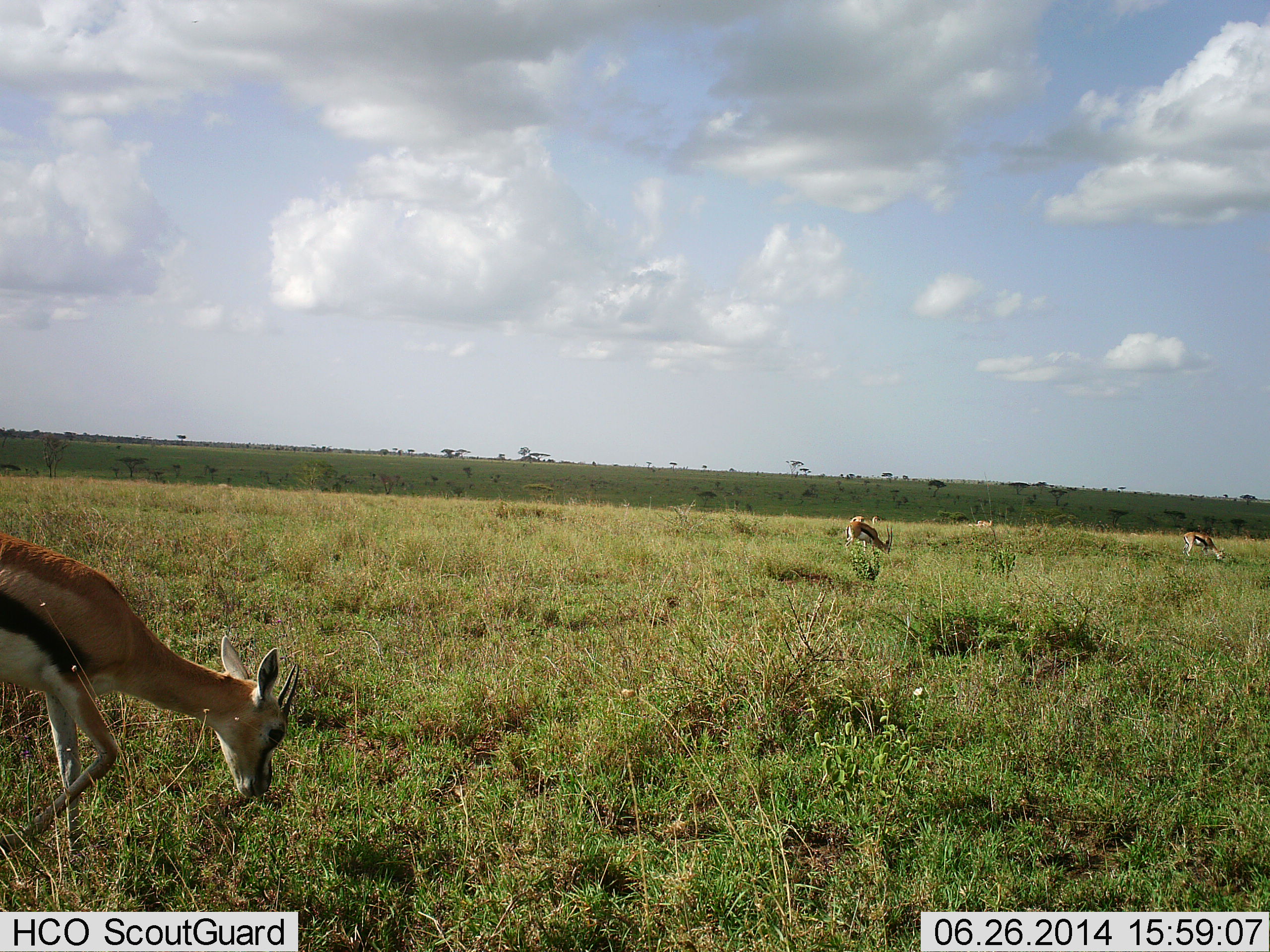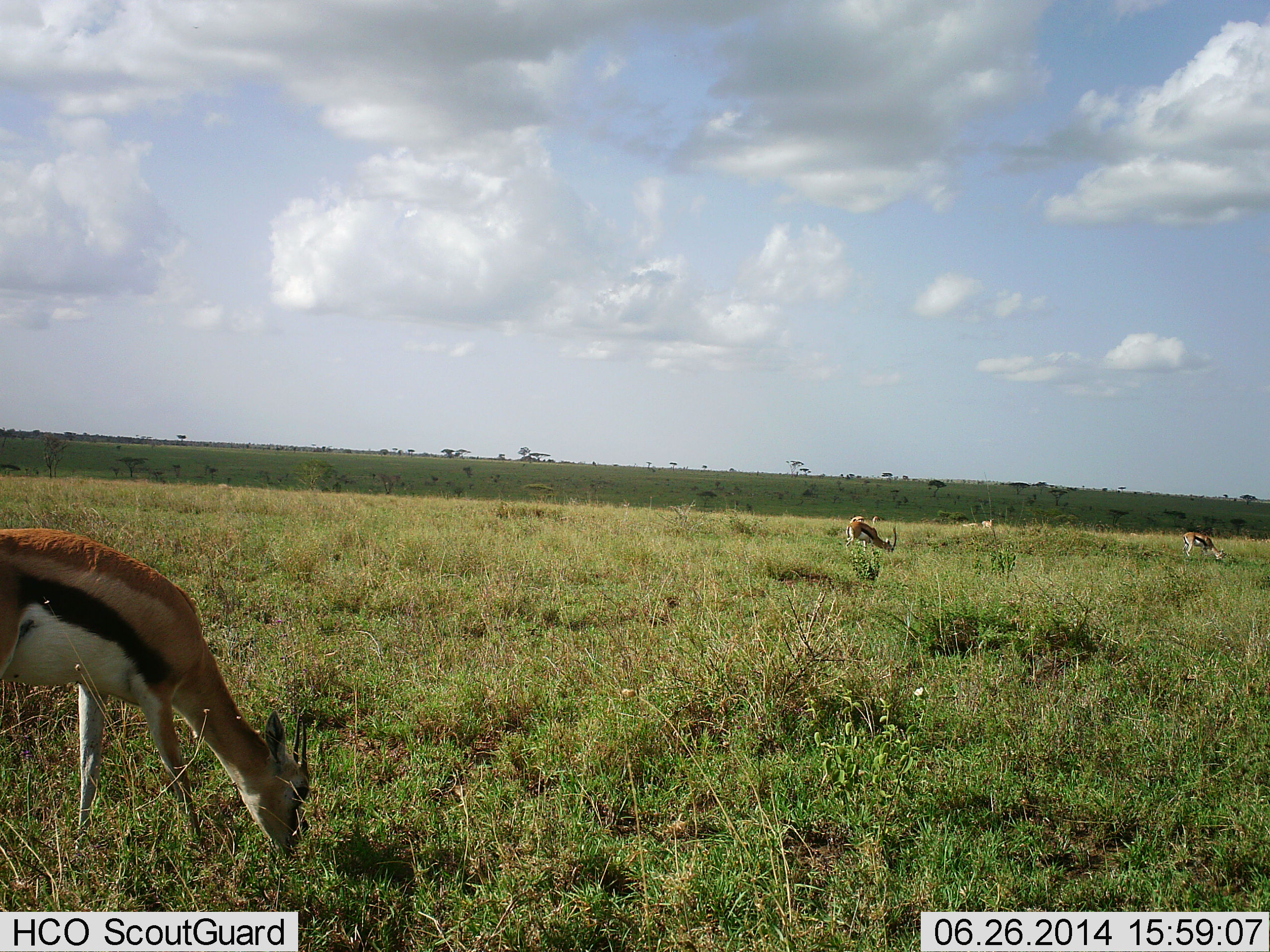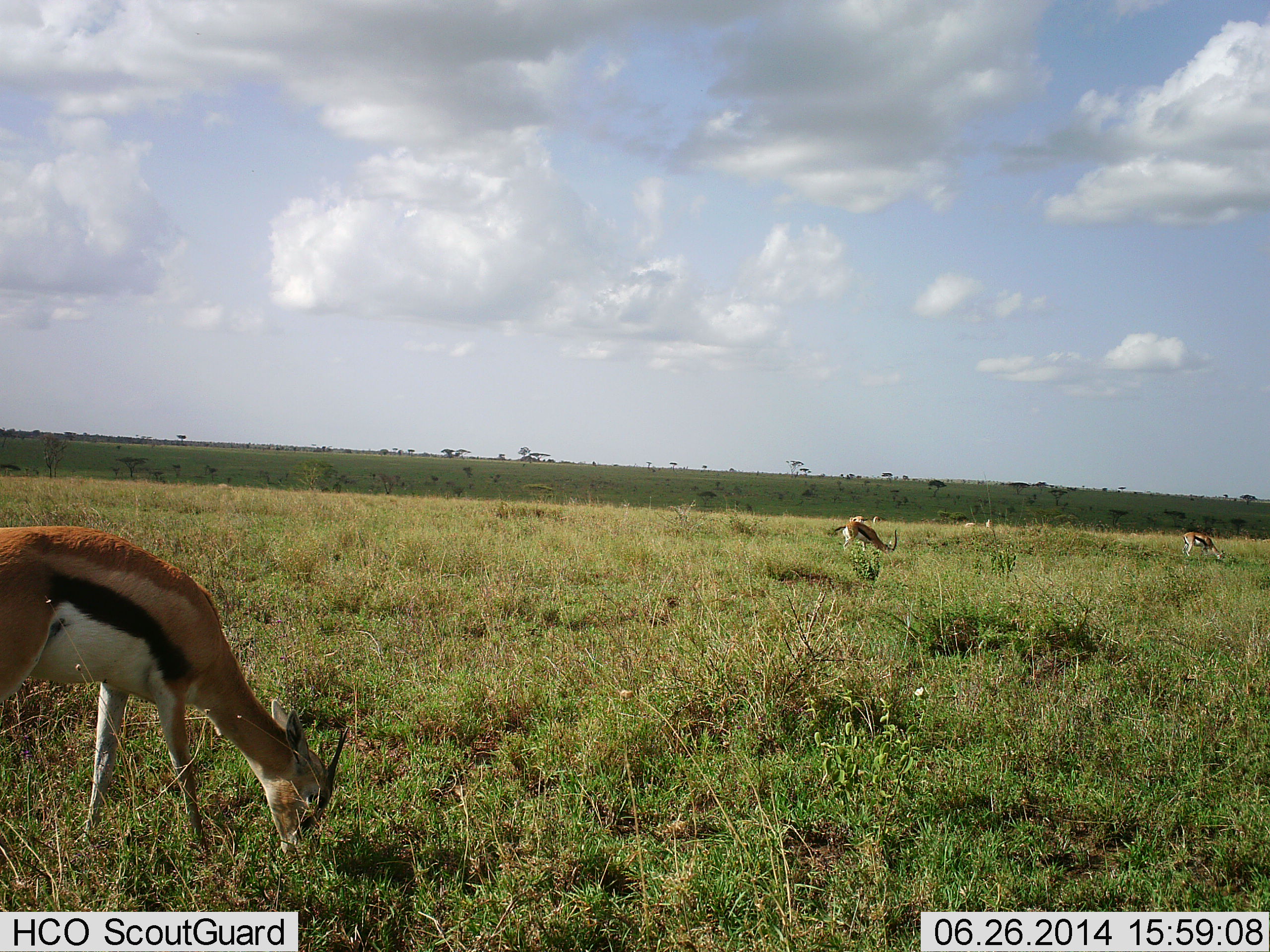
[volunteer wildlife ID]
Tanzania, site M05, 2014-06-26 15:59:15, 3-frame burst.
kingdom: Animalia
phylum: Chordata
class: Mammalia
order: Artiodactyla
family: Bovidae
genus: Eudorcas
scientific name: Eudorcas thomsonii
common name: thomson's gazelle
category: gazellethomsons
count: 3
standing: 30%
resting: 0%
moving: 0%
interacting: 0%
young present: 0%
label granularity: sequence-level